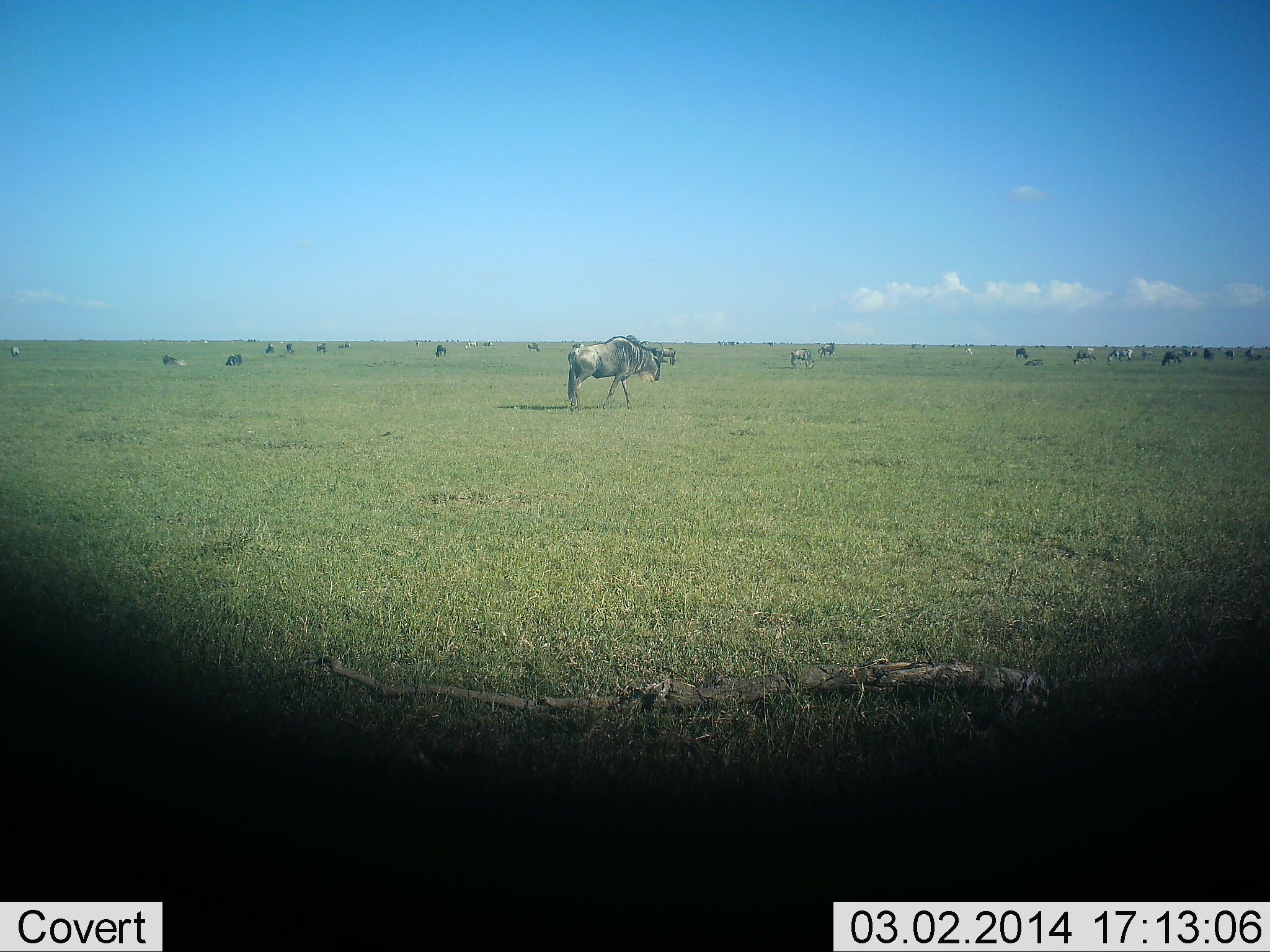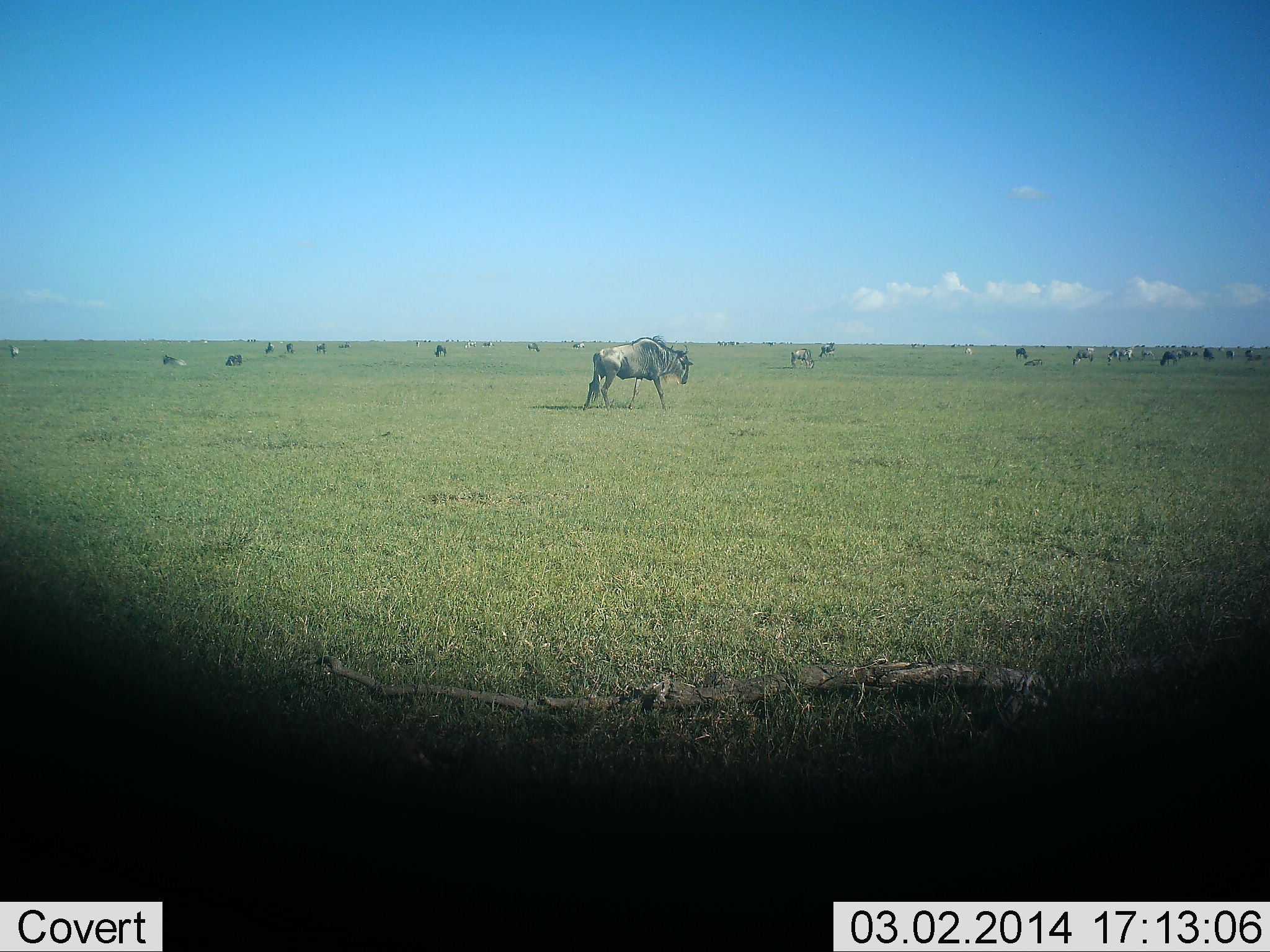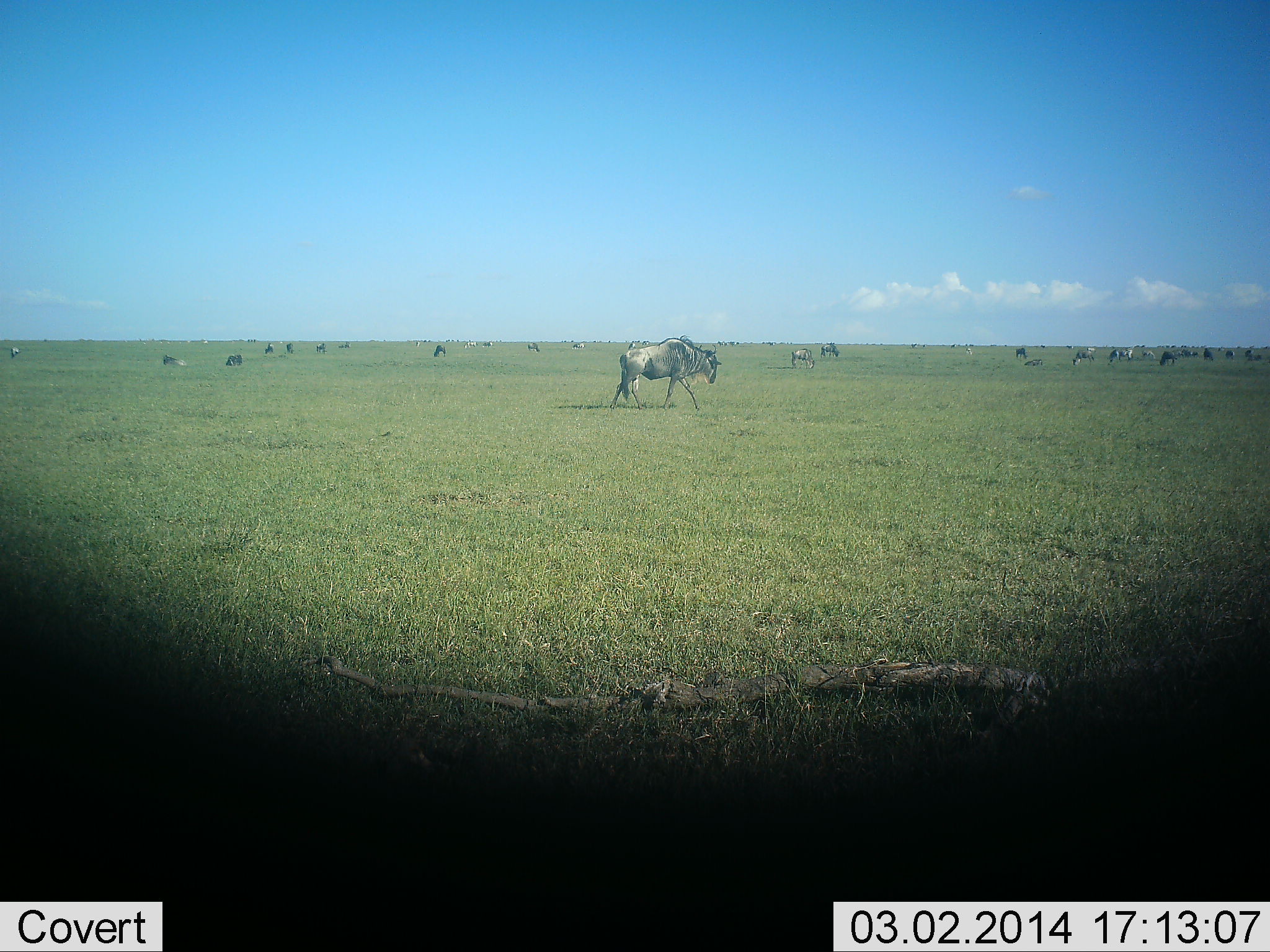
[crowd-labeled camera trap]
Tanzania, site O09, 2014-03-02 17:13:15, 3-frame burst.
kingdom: Animalia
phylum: Chordata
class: Mammalia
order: Artiodactyla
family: Bovidae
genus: Connochaetes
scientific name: Connochaetes taurinus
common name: blue wildebeest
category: wildebeest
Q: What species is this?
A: Wildebeest (blue wildebeest) (Connochaetes taurinus).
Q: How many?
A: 11-50.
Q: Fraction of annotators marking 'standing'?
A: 80%.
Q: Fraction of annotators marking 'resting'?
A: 20%.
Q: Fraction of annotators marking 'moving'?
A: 90%.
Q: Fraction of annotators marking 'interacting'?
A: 0%.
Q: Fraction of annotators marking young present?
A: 0%.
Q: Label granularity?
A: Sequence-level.